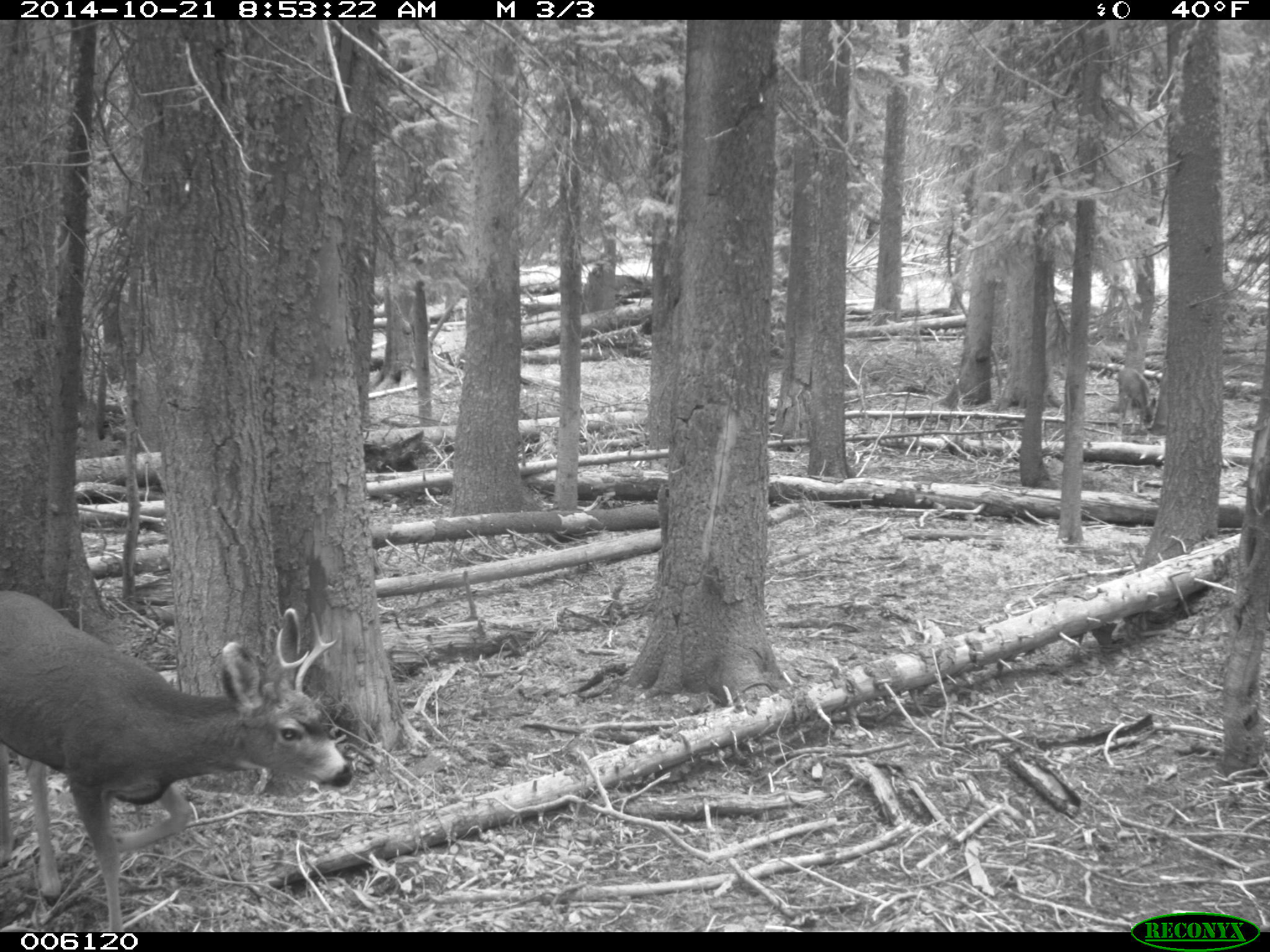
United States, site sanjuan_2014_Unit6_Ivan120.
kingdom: Animalia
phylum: Chordata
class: Mammalia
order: Artiodactyla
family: Cervidae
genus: Odocoileus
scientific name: Odocoileus hemionus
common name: mule deer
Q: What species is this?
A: Odocoileus hemionus (mule deer).